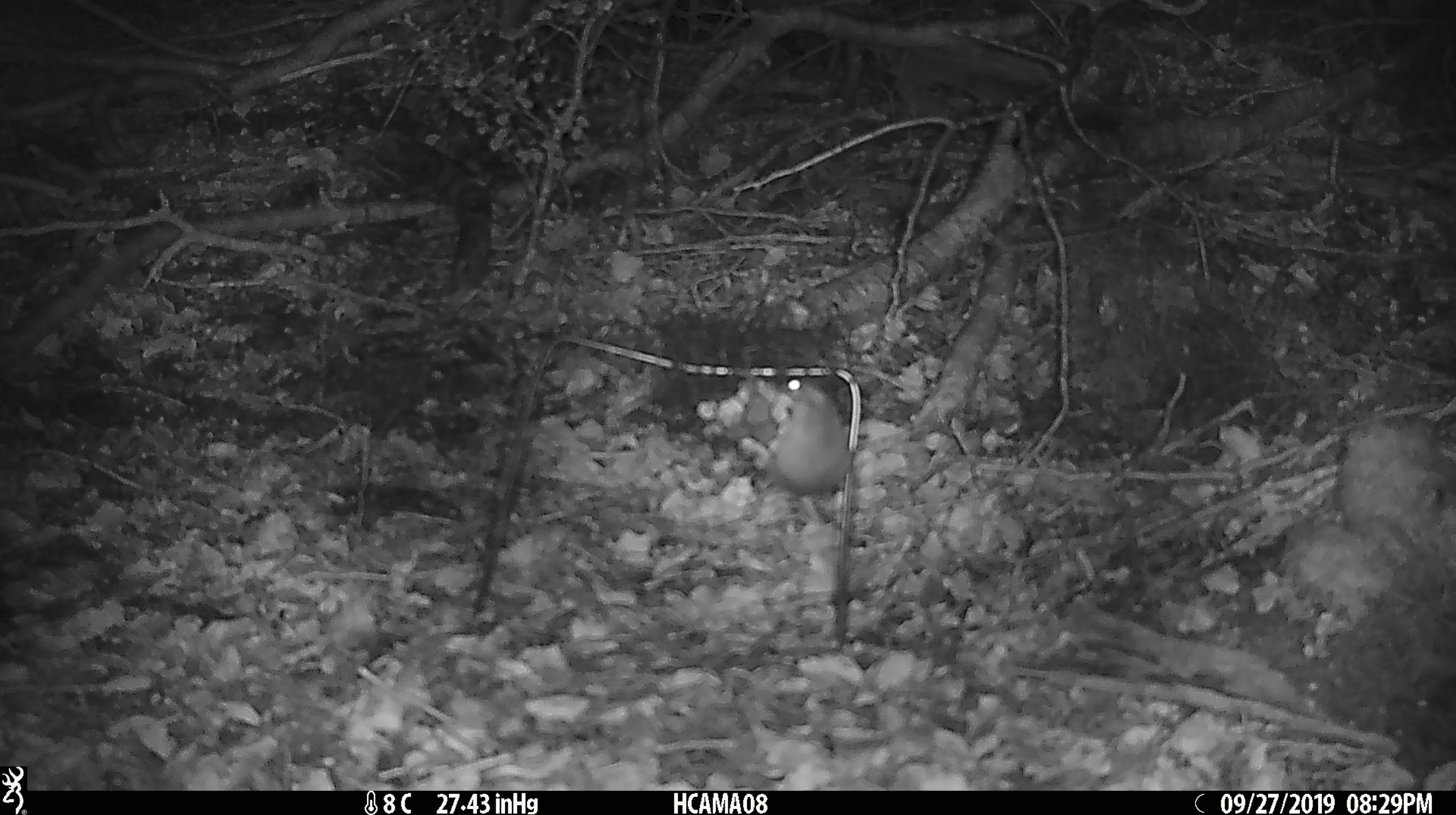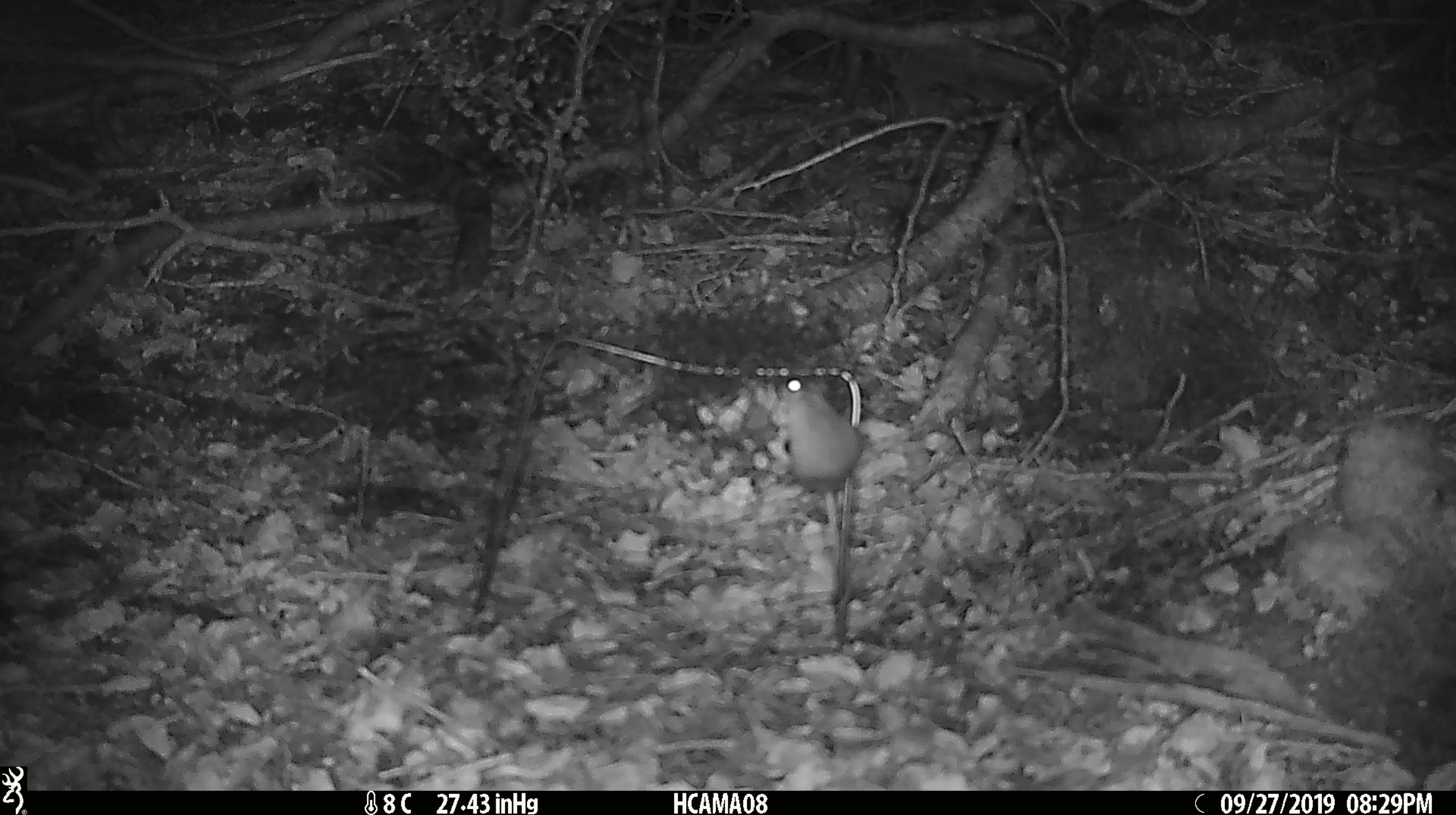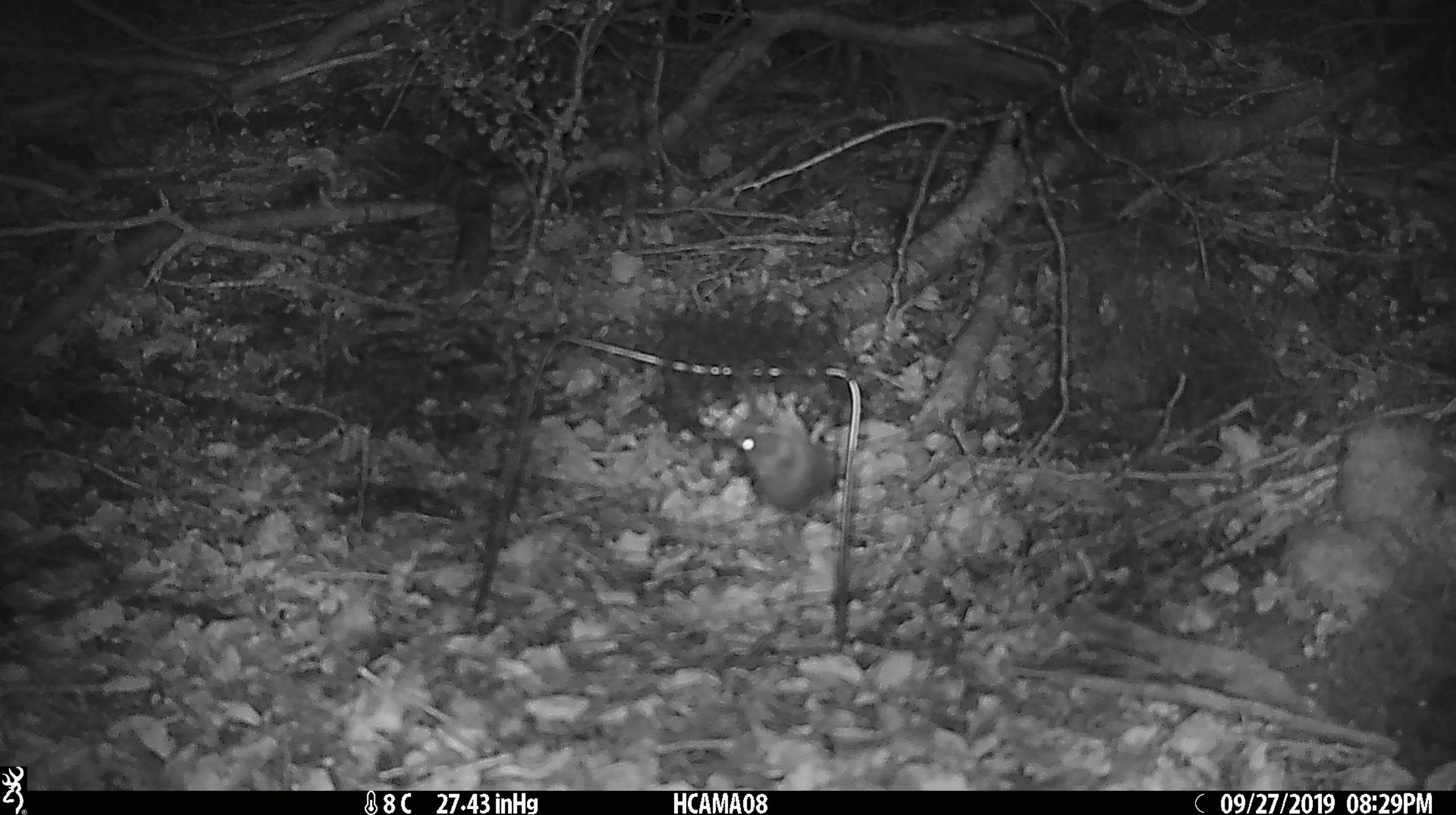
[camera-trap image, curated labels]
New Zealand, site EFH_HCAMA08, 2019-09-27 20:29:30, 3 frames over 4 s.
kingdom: Animalia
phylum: Chordata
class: Mammalia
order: Rodentia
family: Muridae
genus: Mus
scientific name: Mus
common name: mouse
Mouse (Mus).